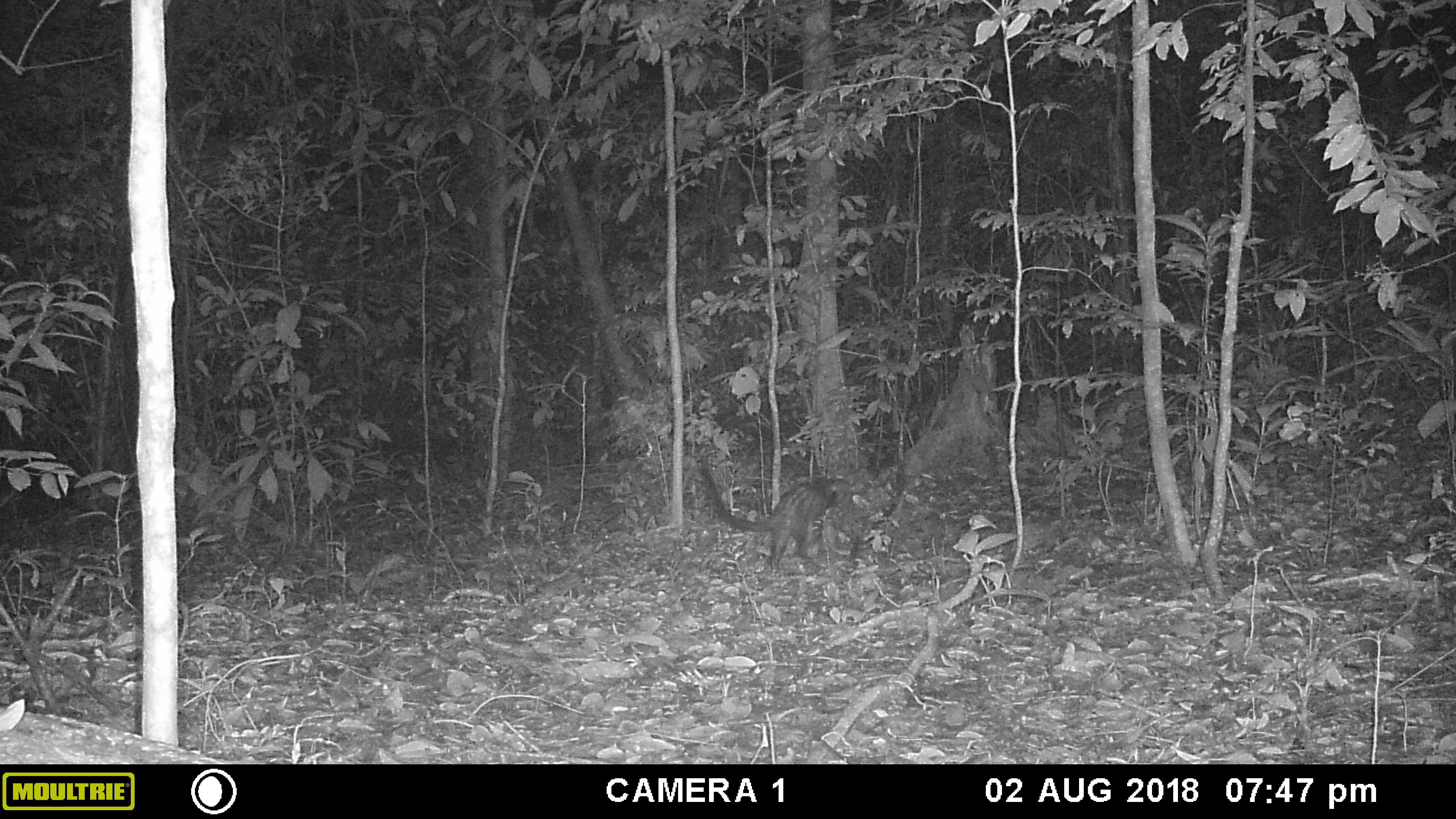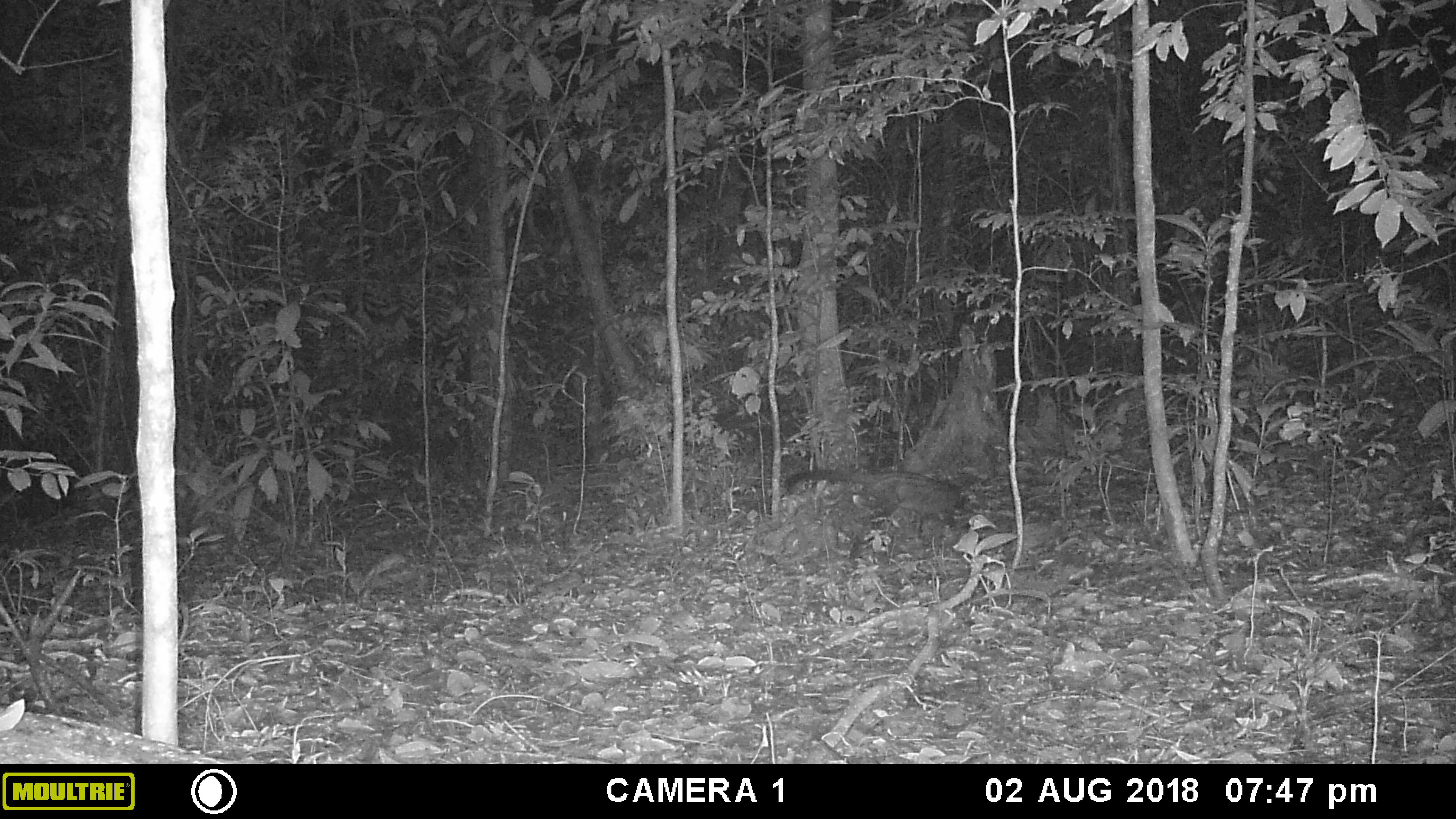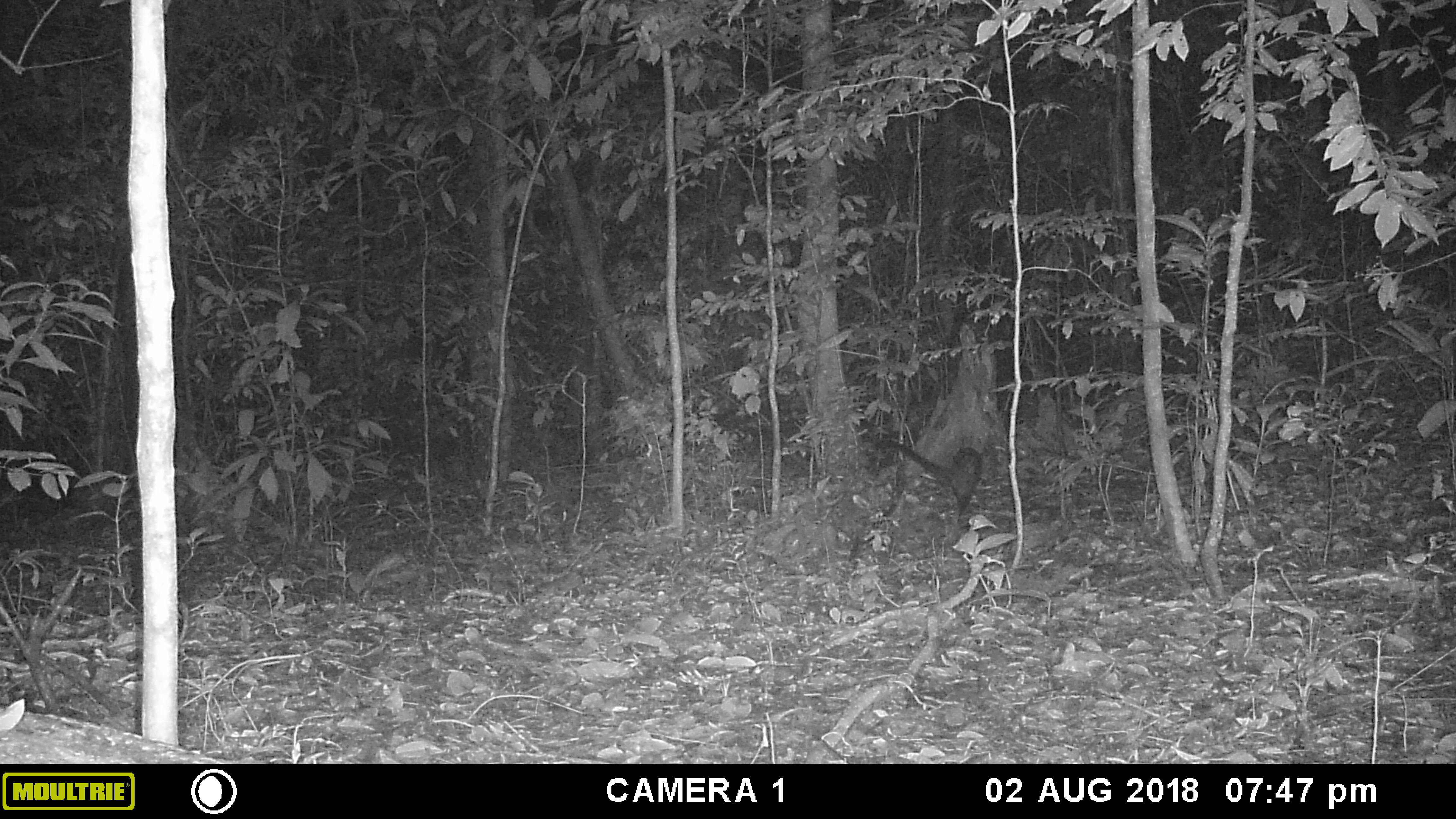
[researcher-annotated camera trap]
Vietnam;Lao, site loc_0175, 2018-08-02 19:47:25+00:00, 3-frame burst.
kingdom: Animalia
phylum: Chordata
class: Mammalia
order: Carnivora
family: Viverridae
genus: Paradoxurus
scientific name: Paradoxurus hermaphroditus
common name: common palm civet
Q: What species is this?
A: Common palm civet (Paradoxurus hermaphroditus).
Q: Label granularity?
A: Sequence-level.